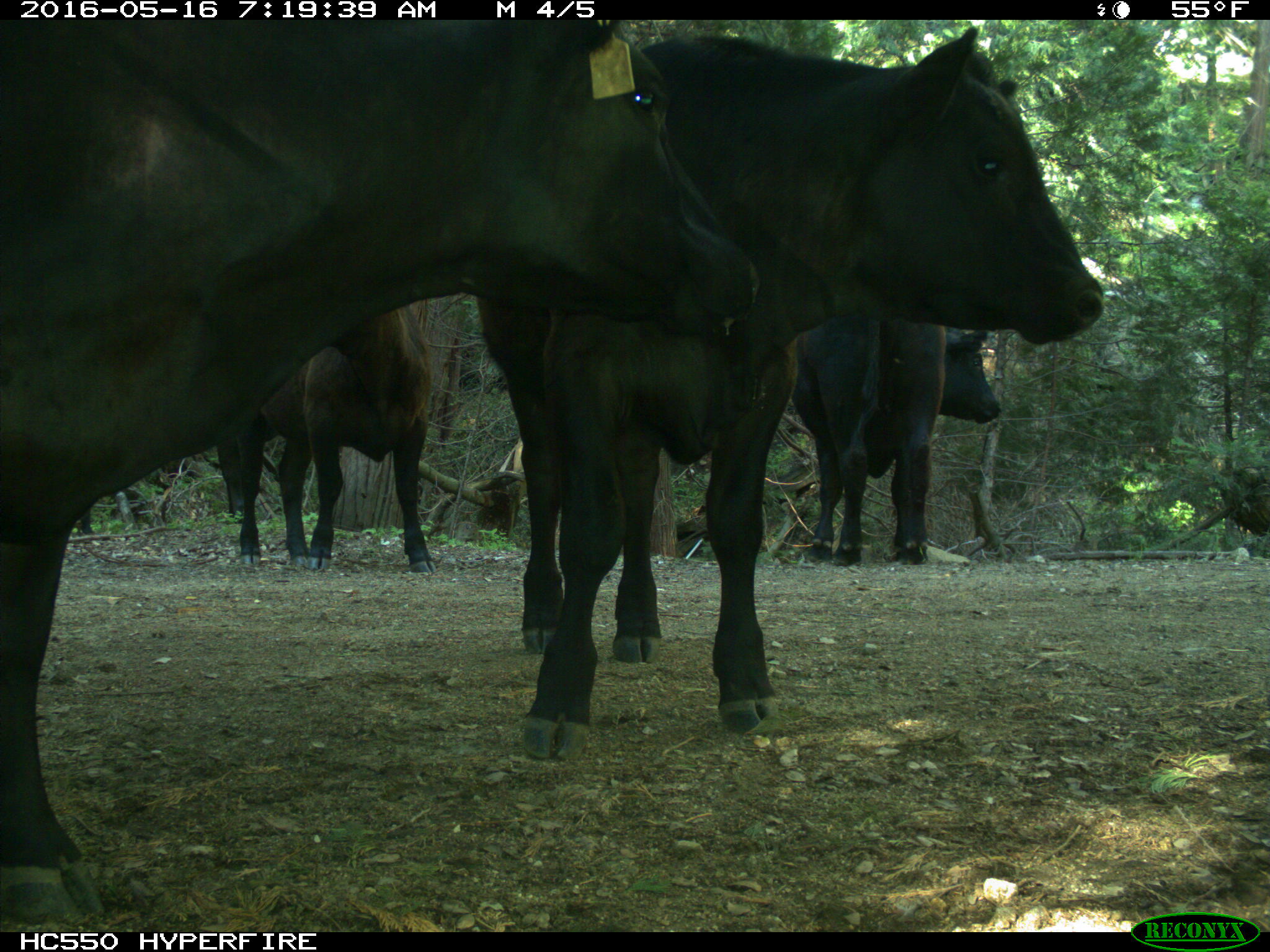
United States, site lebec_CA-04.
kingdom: Animalia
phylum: Chordata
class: Mammalia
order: Artiodactyla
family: Bovidae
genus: Bos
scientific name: Bos taurus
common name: domestic cow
Bos taurus (domestic cow).